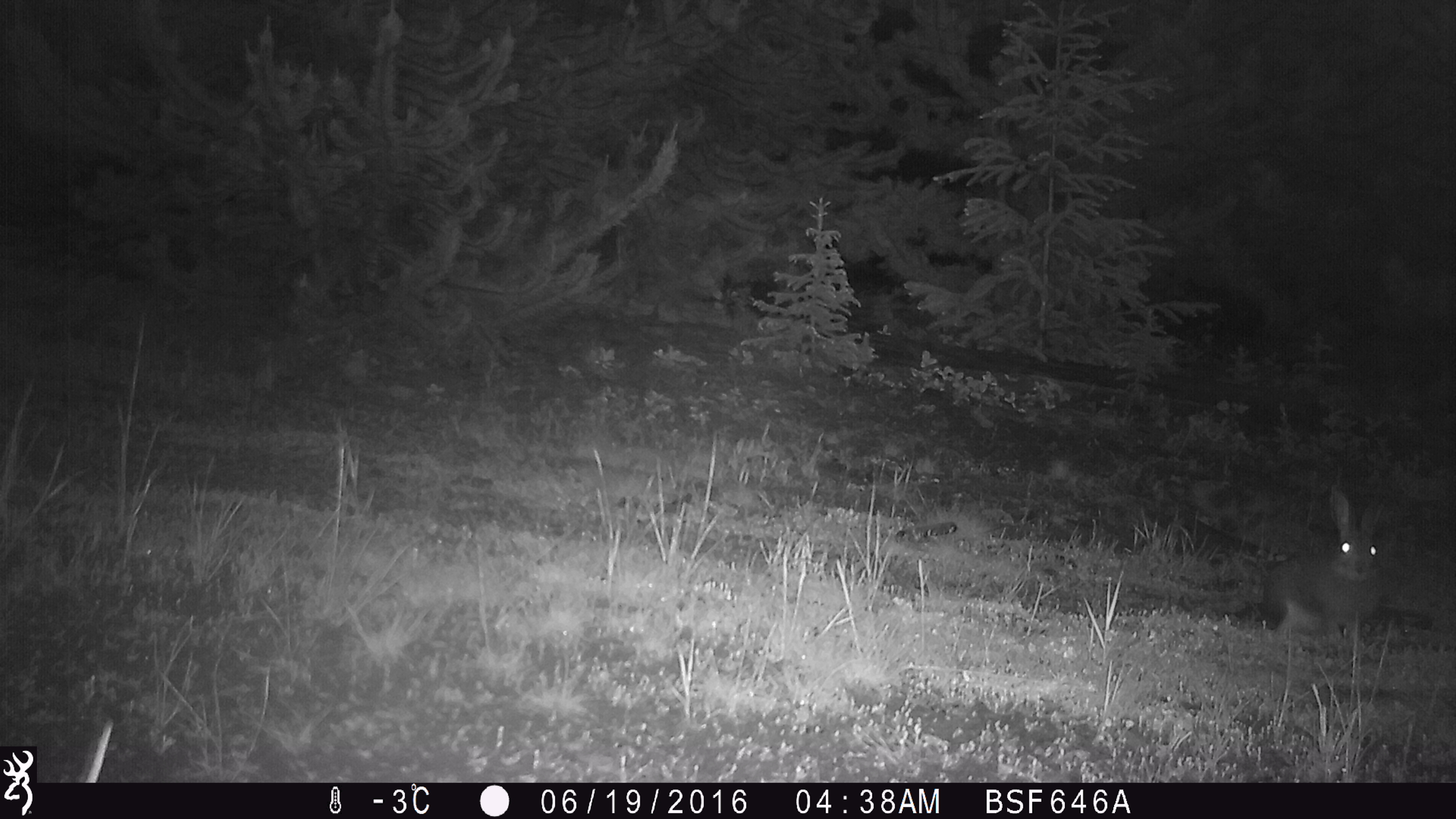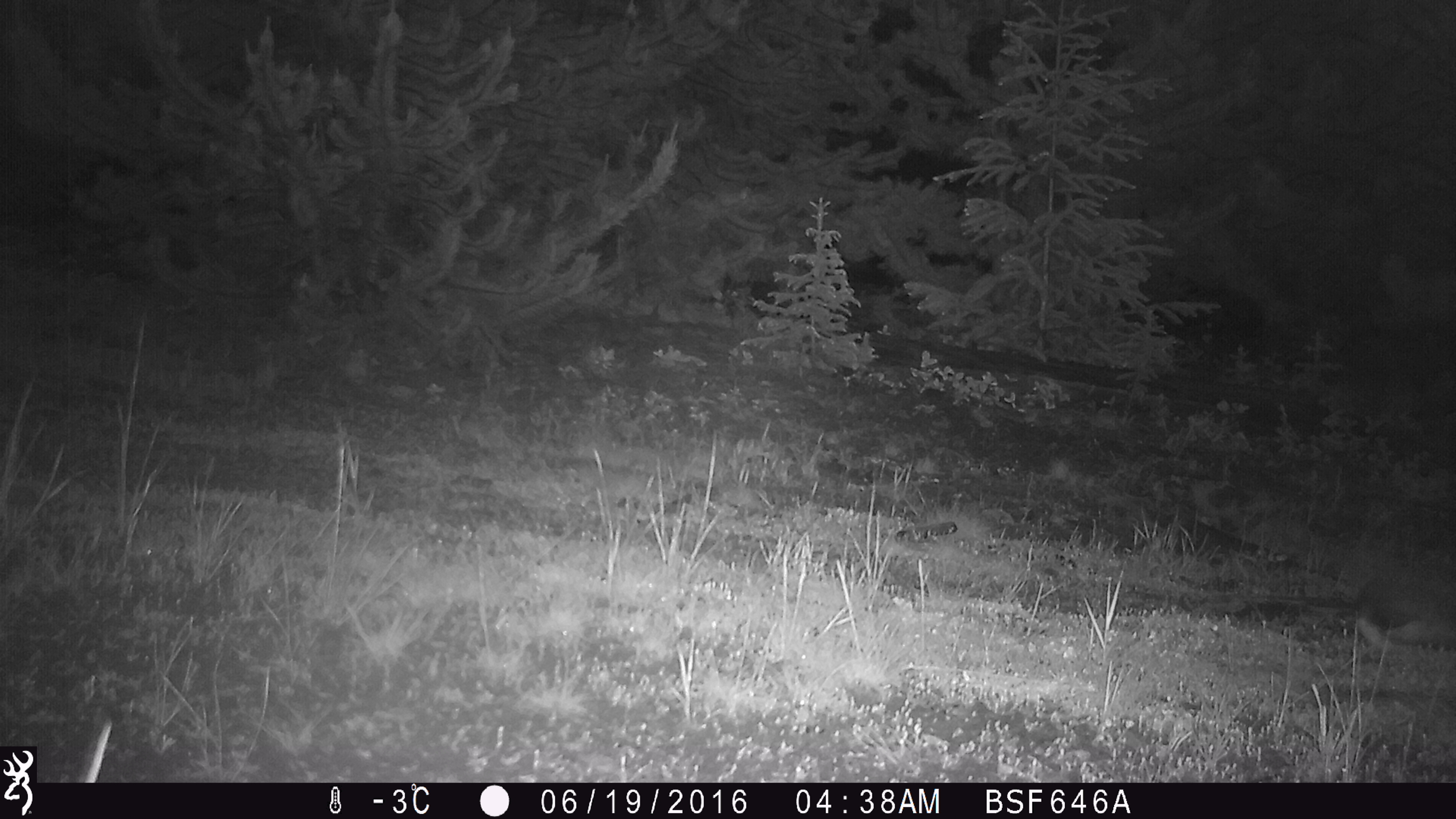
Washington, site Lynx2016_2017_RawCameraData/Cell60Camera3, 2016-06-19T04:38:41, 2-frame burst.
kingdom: Animalia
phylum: Chordata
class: Mammalia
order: Lagomorpha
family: Leporidae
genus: Lepus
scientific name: Lepus americanus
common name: snowshoe hare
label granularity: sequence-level